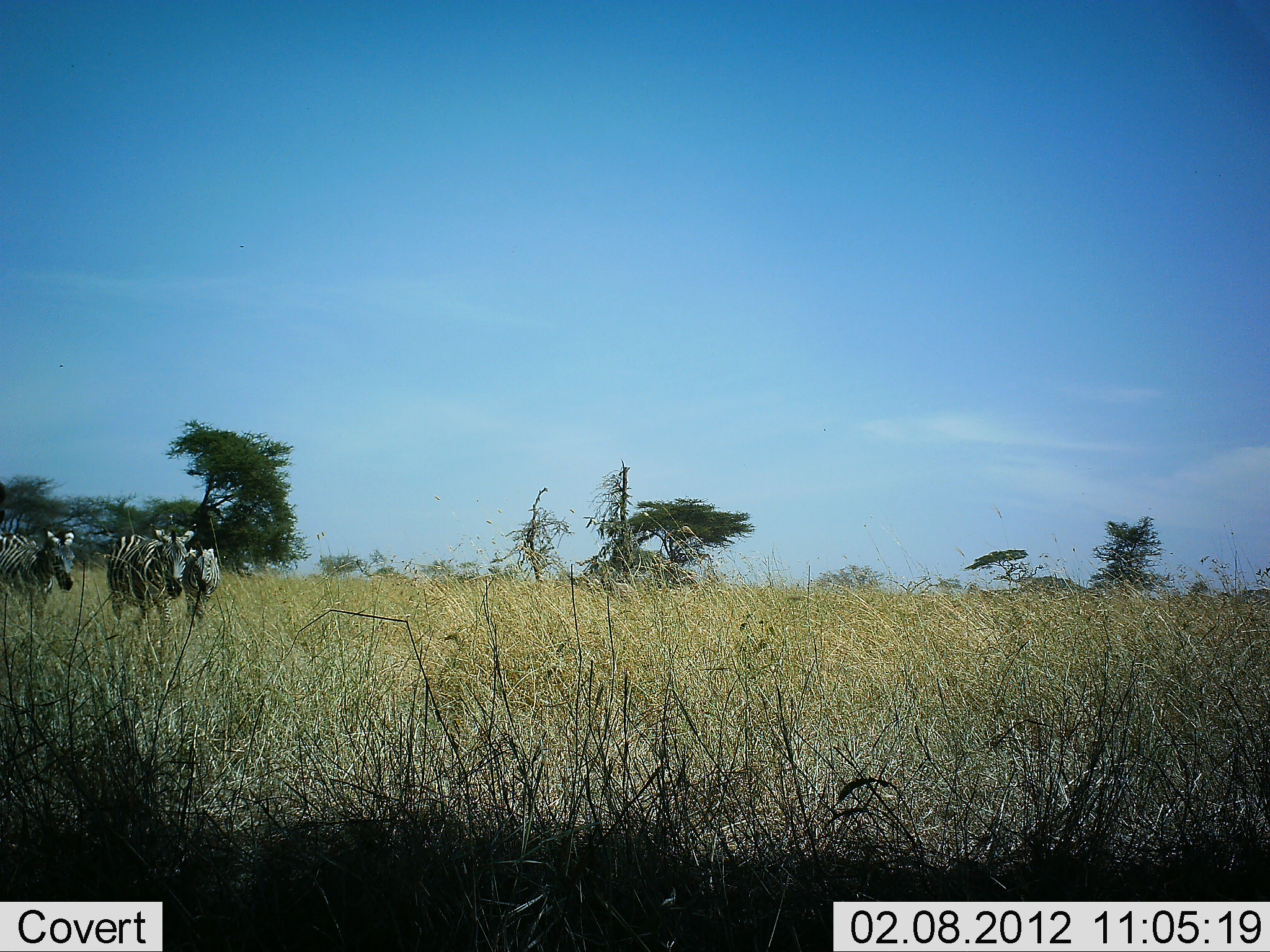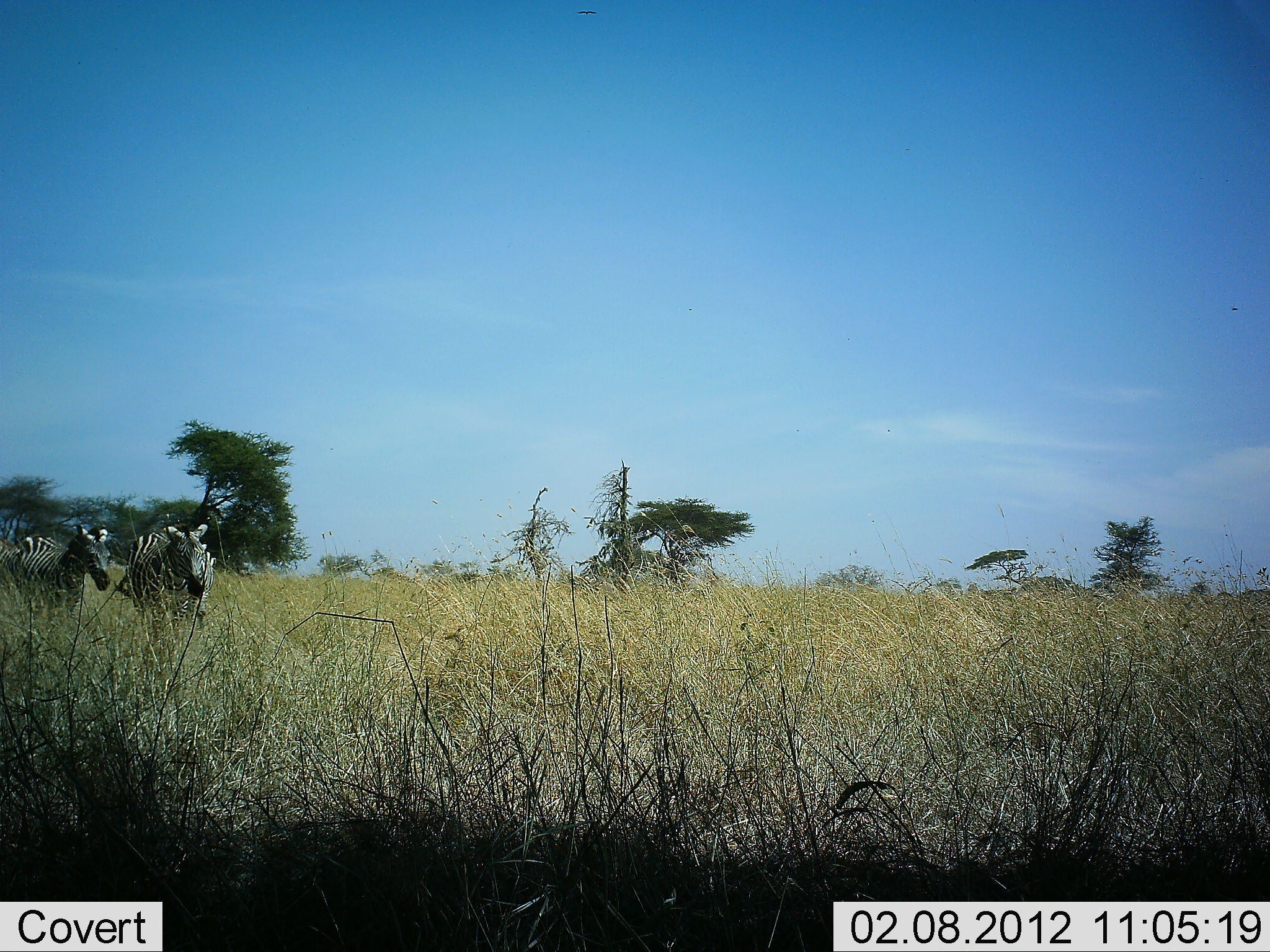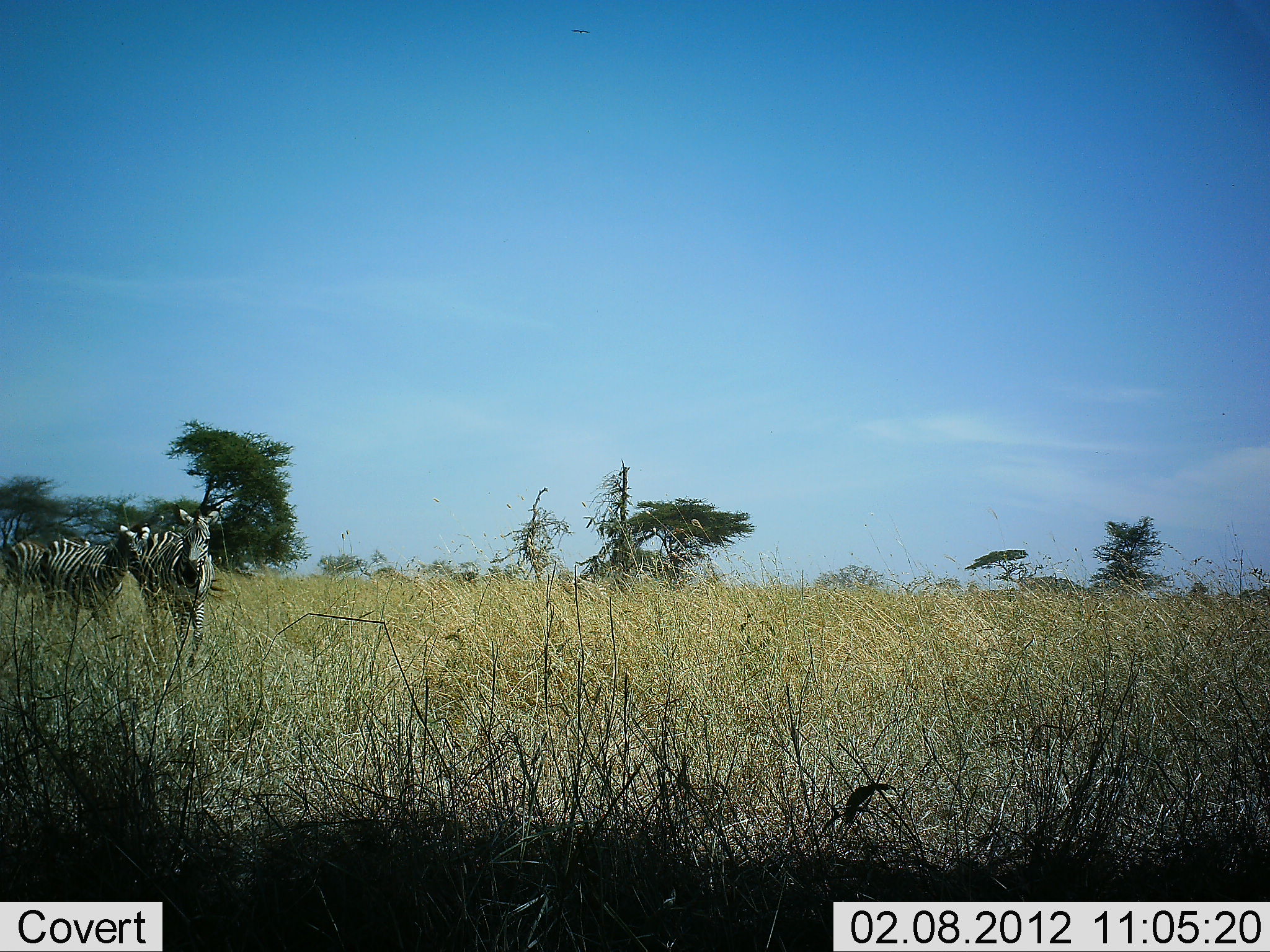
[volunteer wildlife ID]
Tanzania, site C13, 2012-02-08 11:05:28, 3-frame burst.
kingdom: Animalia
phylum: Chordata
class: Mammalia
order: Perissodactyla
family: Equidae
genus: Equus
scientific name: Equus quagga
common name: plains zebra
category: zebra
Zebra (plains zebra) (Equus quagga), count 3. Behavior (volunteer vote fractions): standing 6%, resting 0%, moving 97%, interacting 3%. Young present (vote fraction): 0%. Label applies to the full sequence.